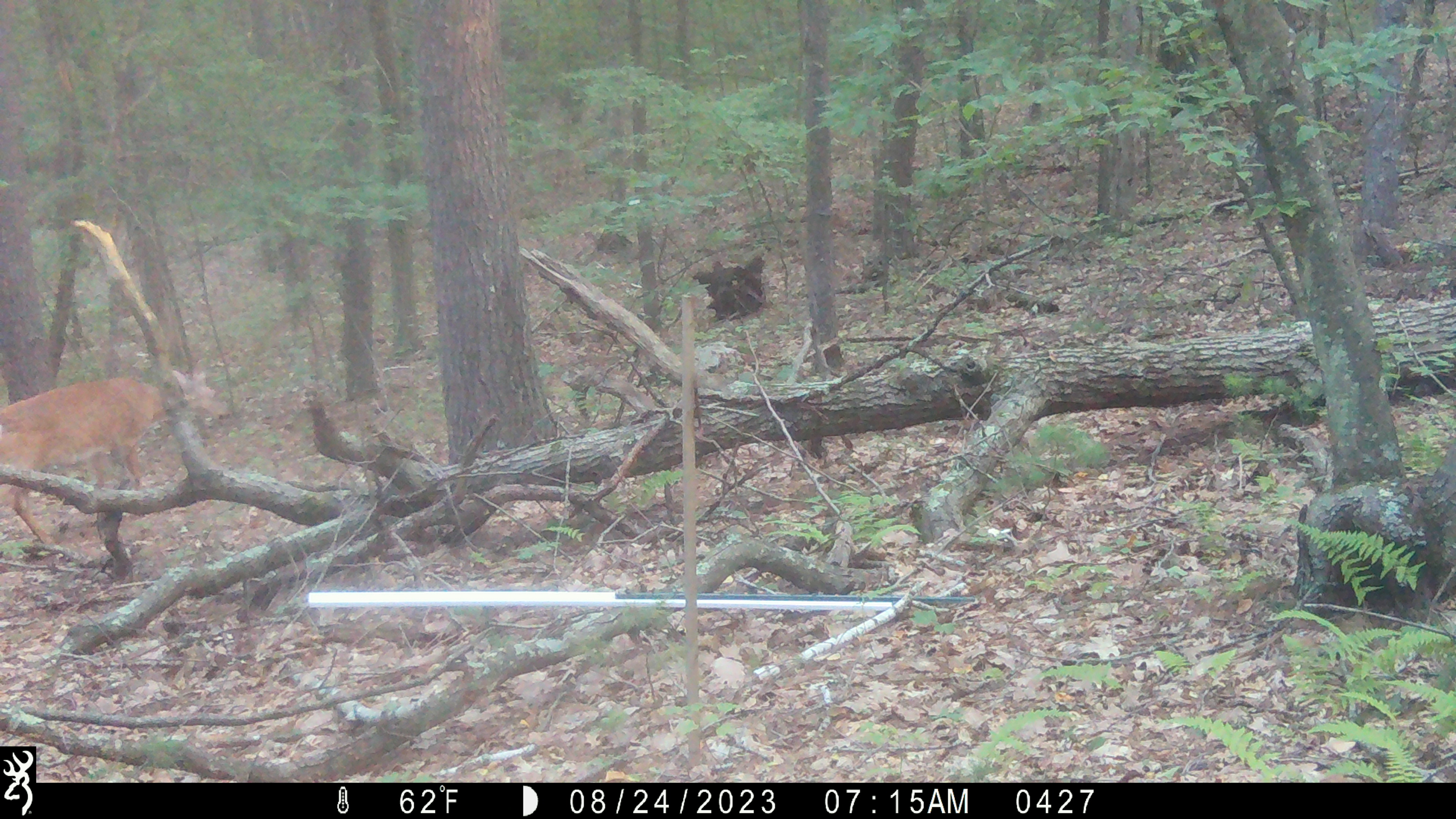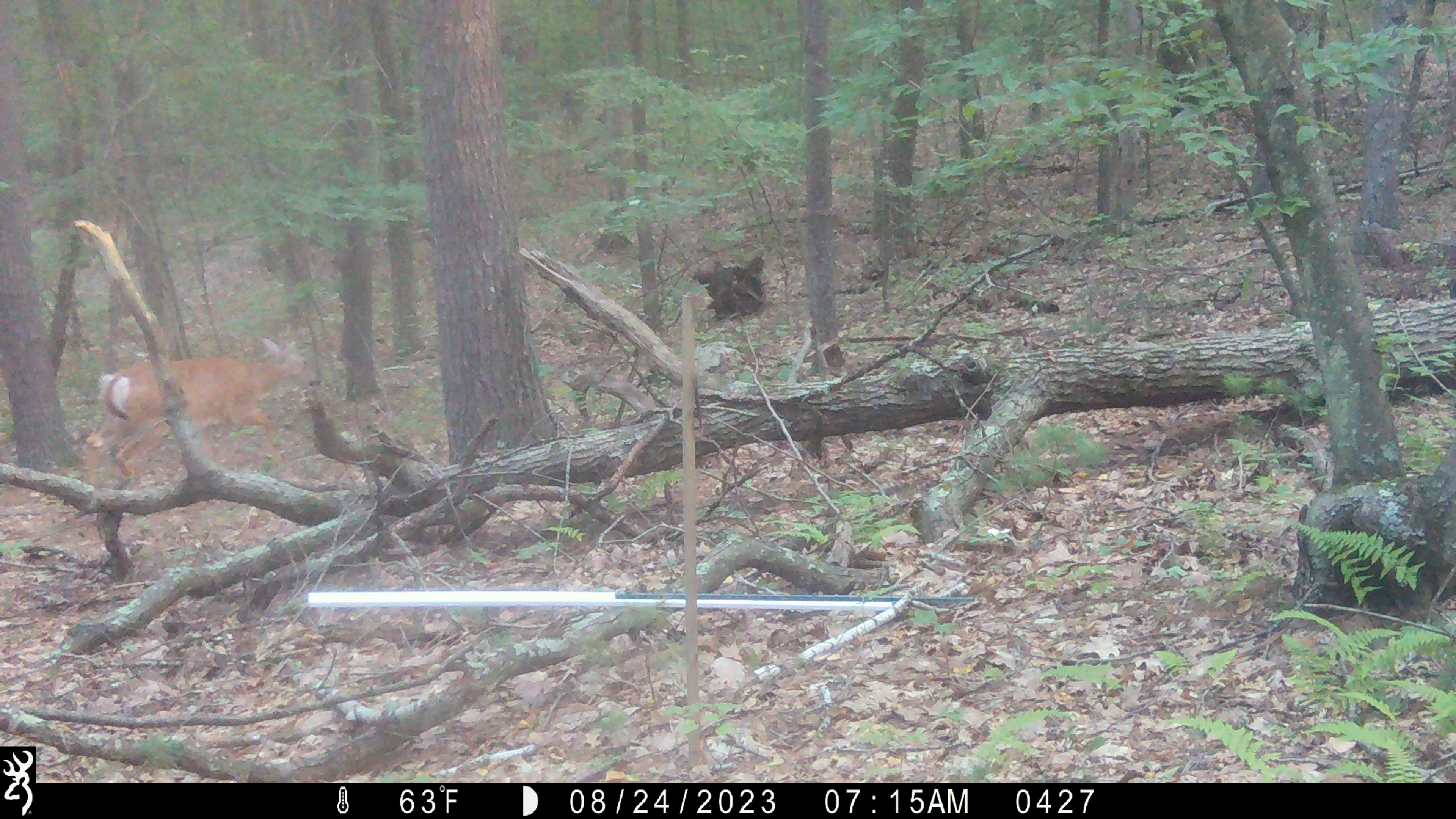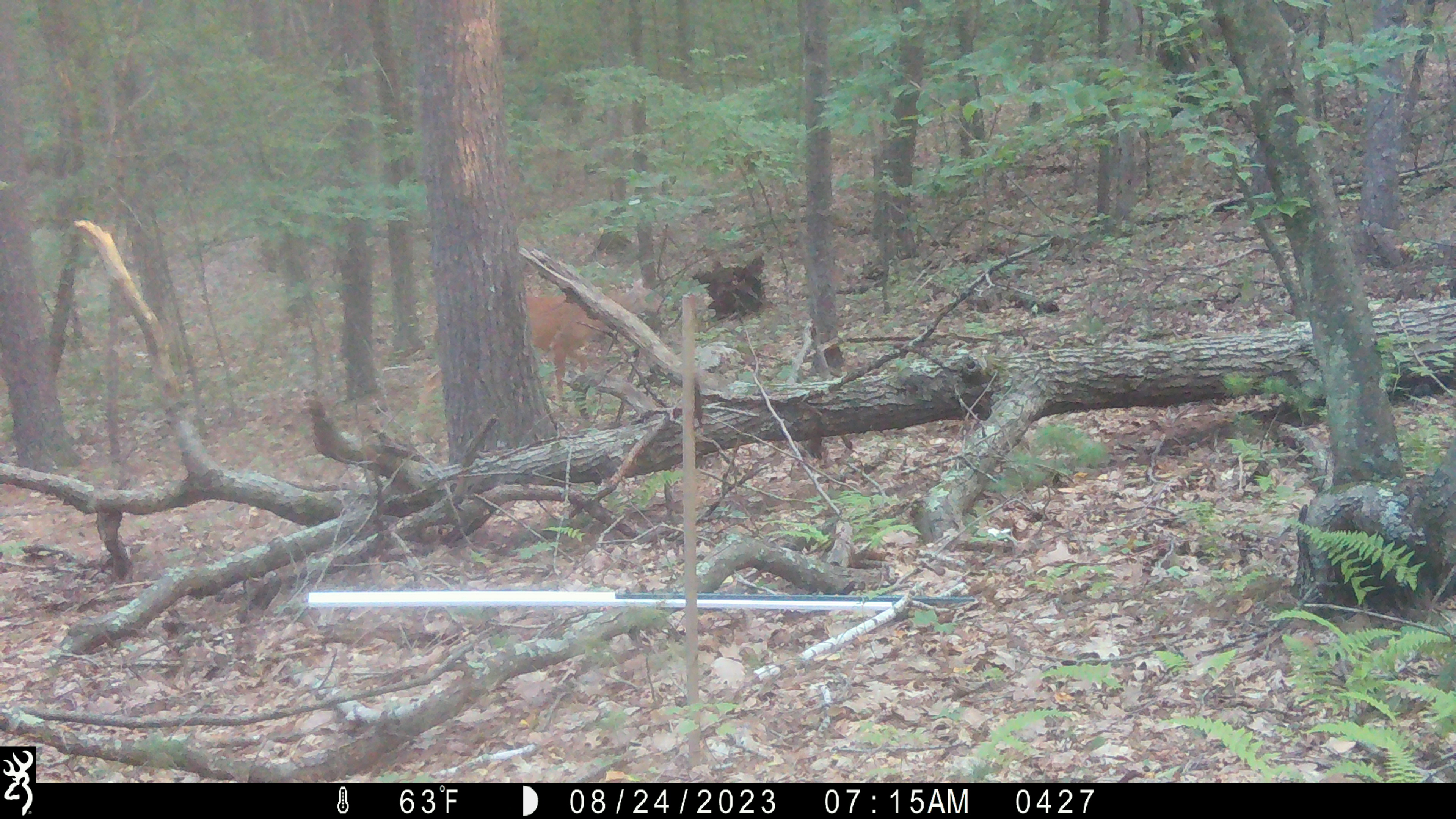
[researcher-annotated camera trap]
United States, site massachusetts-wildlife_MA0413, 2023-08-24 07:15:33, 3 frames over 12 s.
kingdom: Animalia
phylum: Chordata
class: Mammalia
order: Artiodactyla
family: Cervidae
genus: Odocoileus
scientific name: Odocoileus virginianus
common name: white-tailed deer